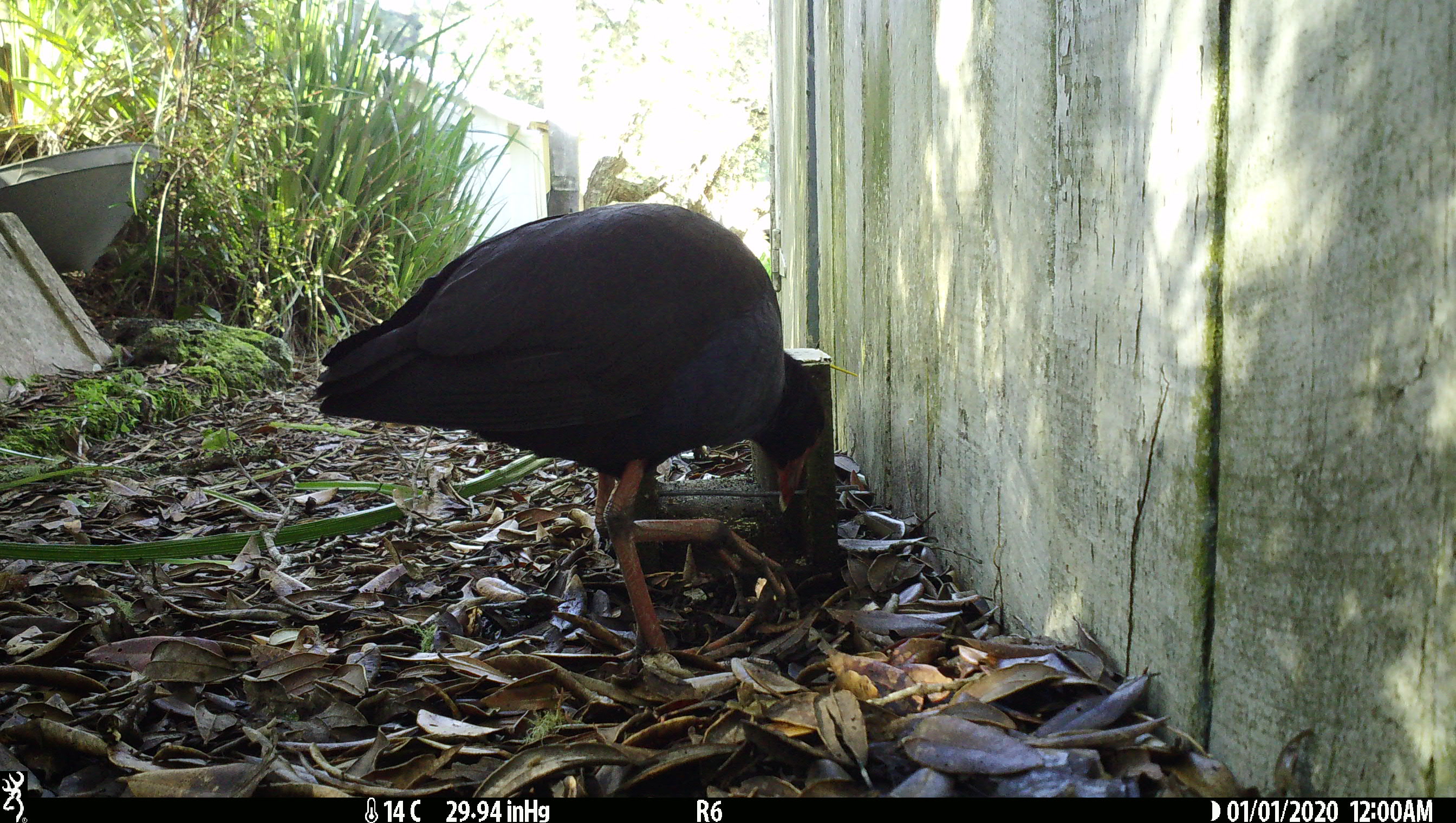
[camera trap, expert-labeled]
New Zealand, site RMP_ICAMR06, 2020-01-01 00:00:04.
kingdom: Animalia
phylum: Chordata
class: Aves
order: Gruiformes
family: Rallidae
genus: Porphyrio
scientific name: Porphyrio melanotus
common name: australasian swamphen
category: pukeko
Pukeko (australasian swamphen) (Porphyrio melanotus).